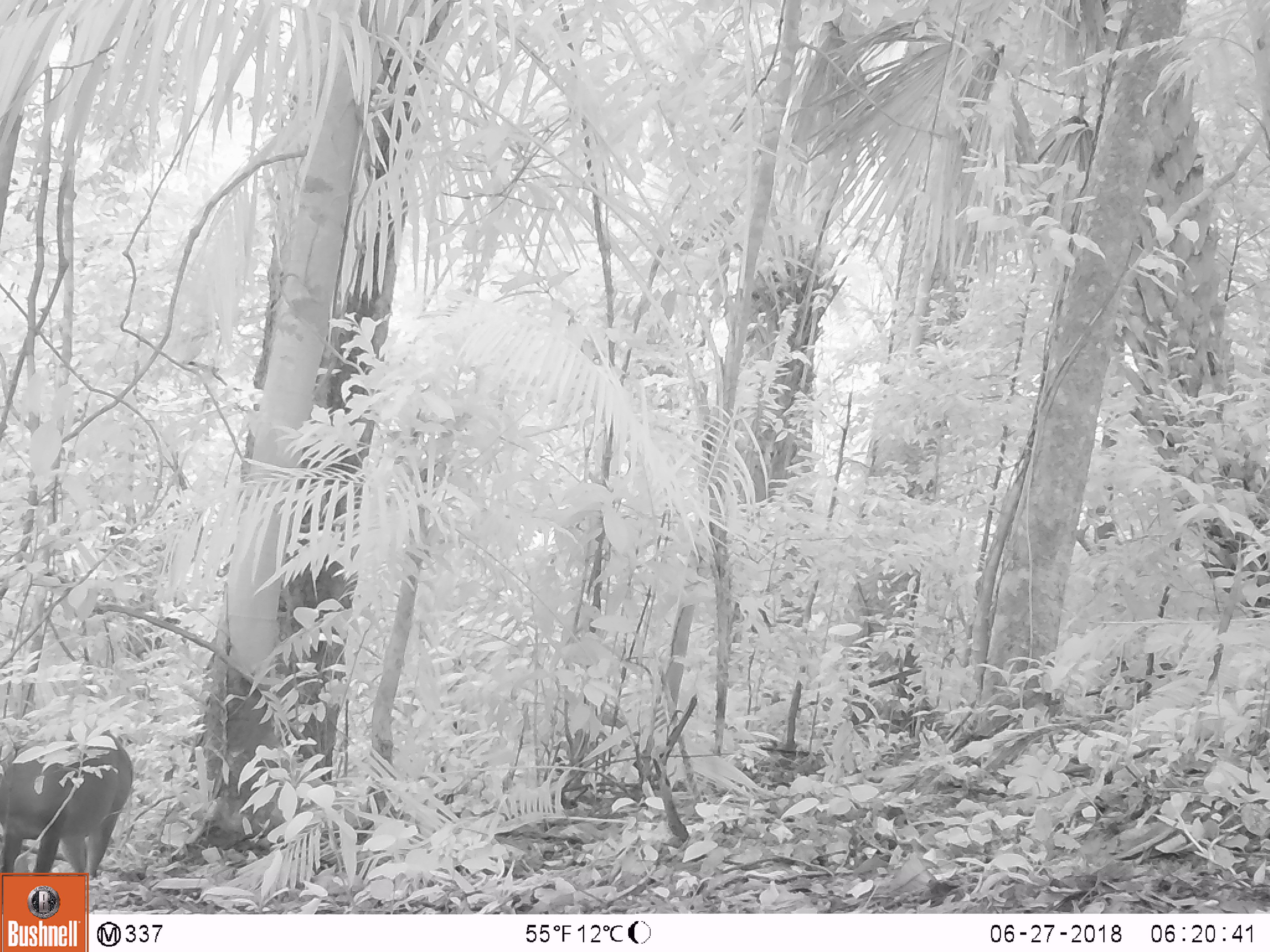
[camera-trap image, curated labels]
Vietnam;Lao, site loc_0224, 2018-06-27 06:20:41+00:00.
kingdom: Animalia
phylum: Chordata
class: Mammalia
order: Artiodactyla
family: Cervidae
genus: Muntiacus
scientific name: Muntiacus vuquangensis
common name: large-antlered muntjac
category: large antlered muntjac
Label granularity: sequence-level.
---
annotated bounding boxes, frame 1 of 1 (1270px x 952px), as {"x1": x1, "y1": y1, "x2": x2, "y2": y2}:
large antlered muntjac: {"x1": 0, "y1": 729, "x2": 135, "y2": 877}